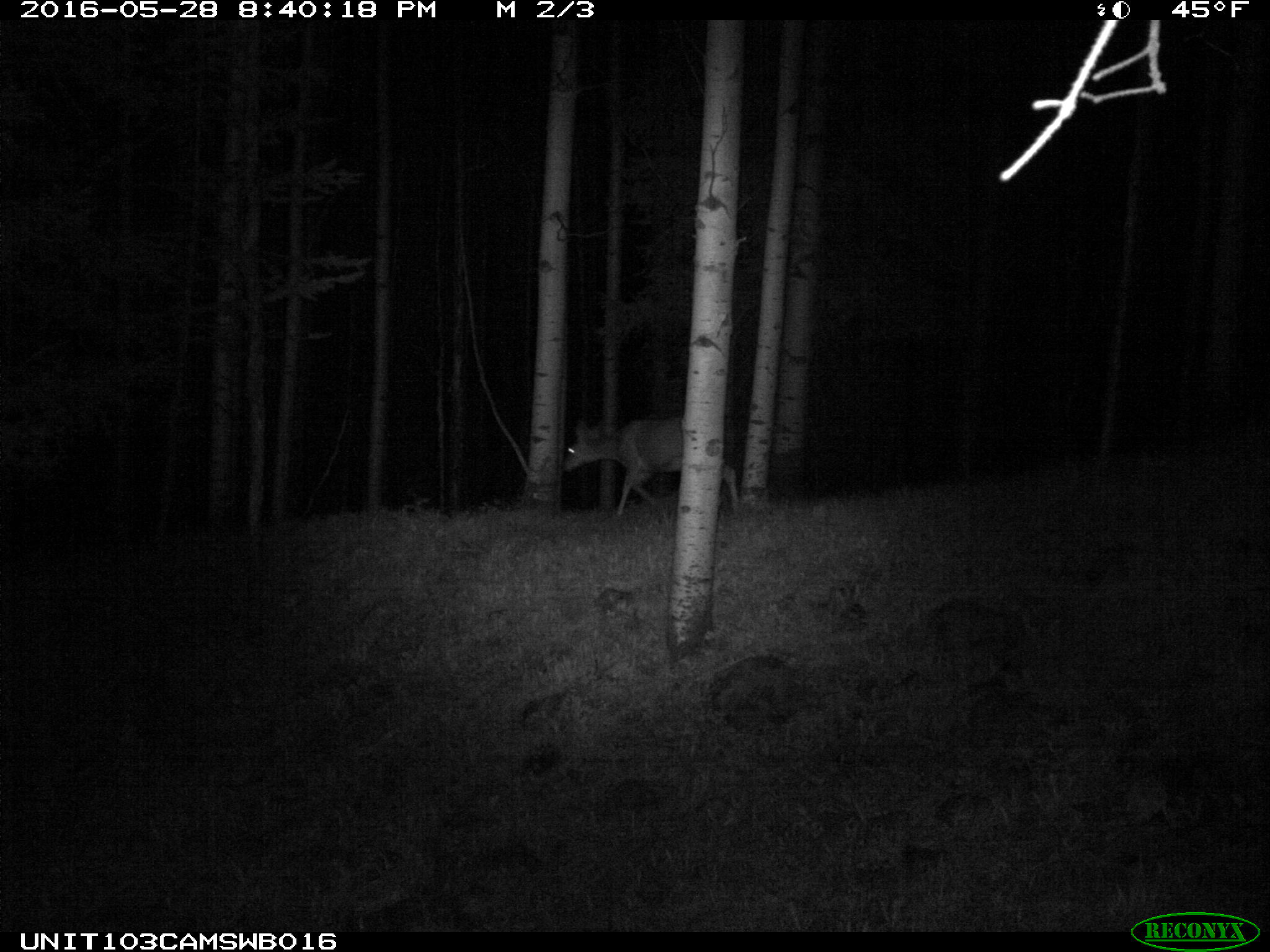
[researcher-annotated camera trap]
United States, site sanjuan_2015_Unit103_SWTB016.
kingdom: Animalia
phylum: Chordata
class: Mammalia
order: Artiodactyla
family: Cervidae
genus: Odocoileus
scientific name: Odocoileus hemionus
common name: mule deer